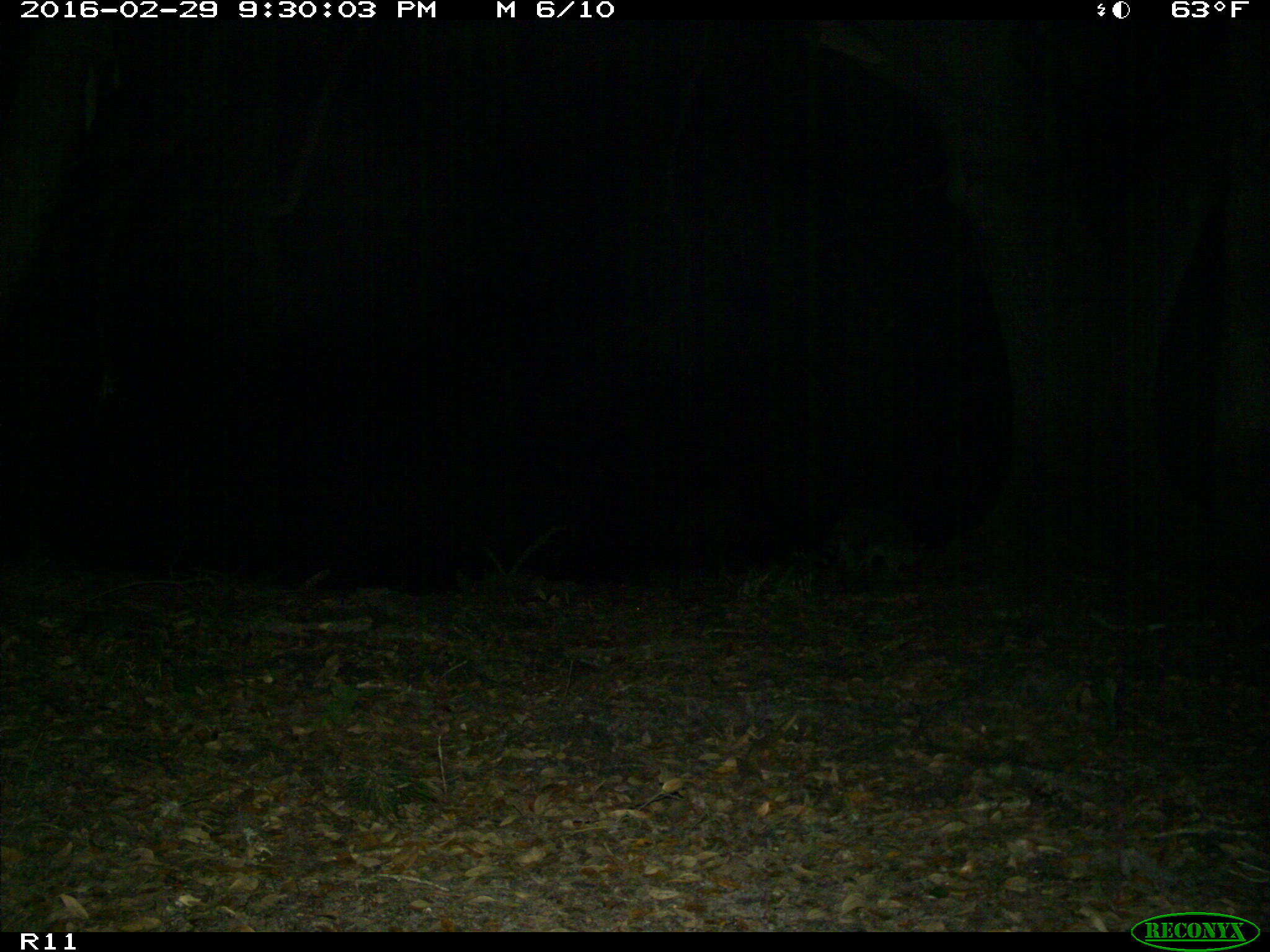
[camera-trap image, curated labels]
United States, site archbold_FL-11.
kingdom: Animalia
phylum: Chordata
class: Mammalia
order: Carnivora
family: Procyonidae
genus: Procyon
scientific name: Procyon lotor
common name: common raccoon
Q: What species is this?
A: Procyon lotor (common raccoon).